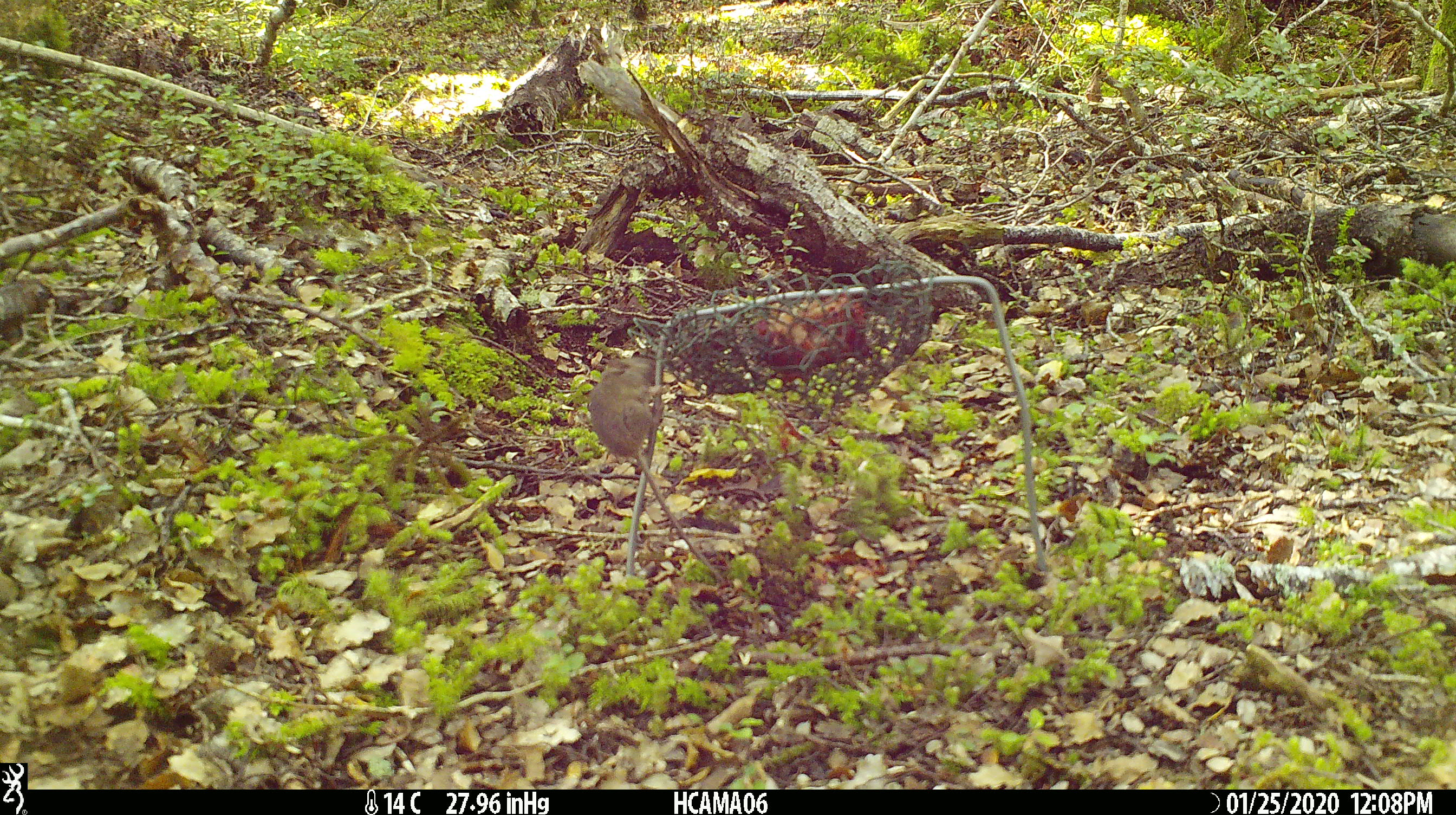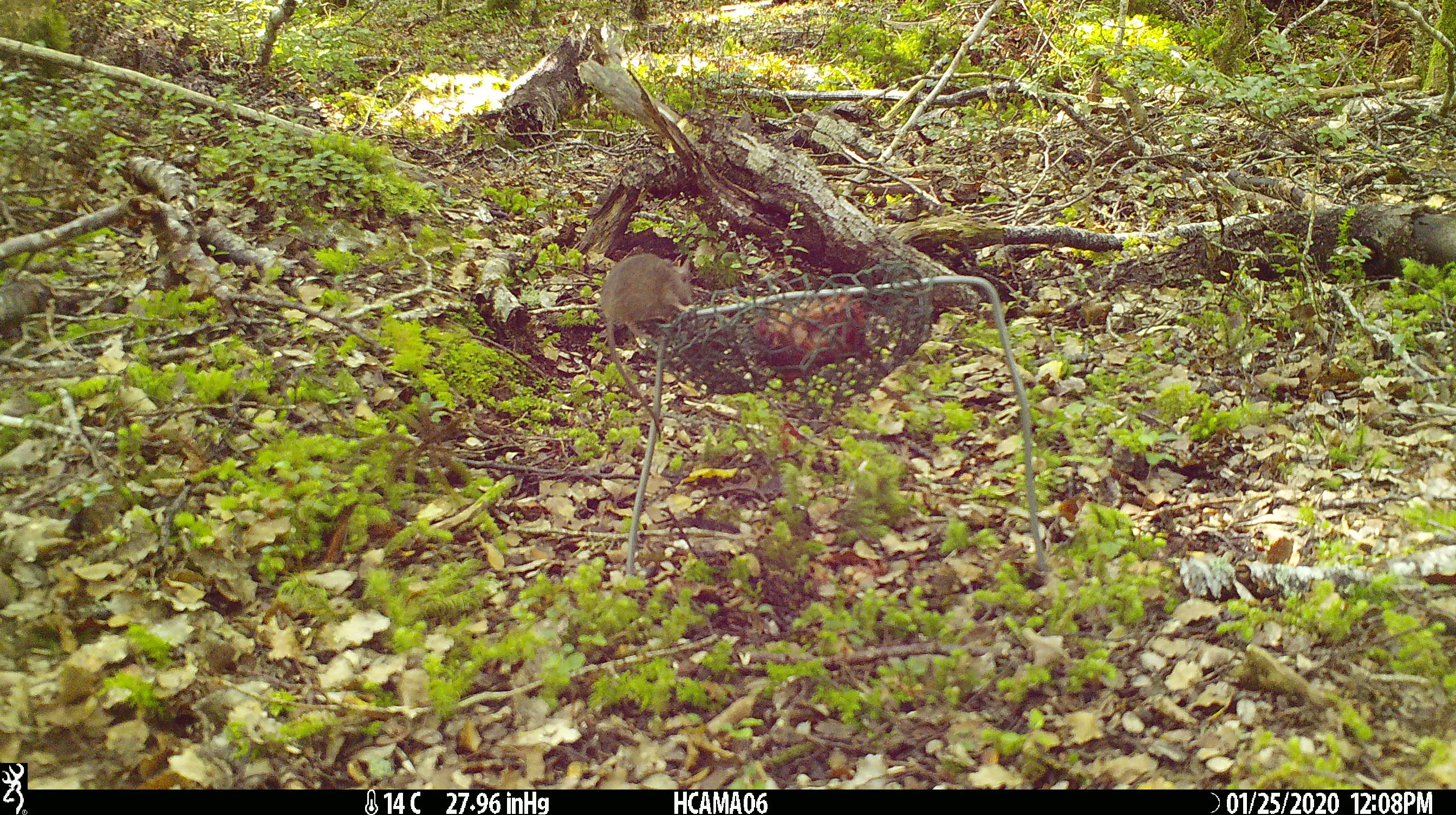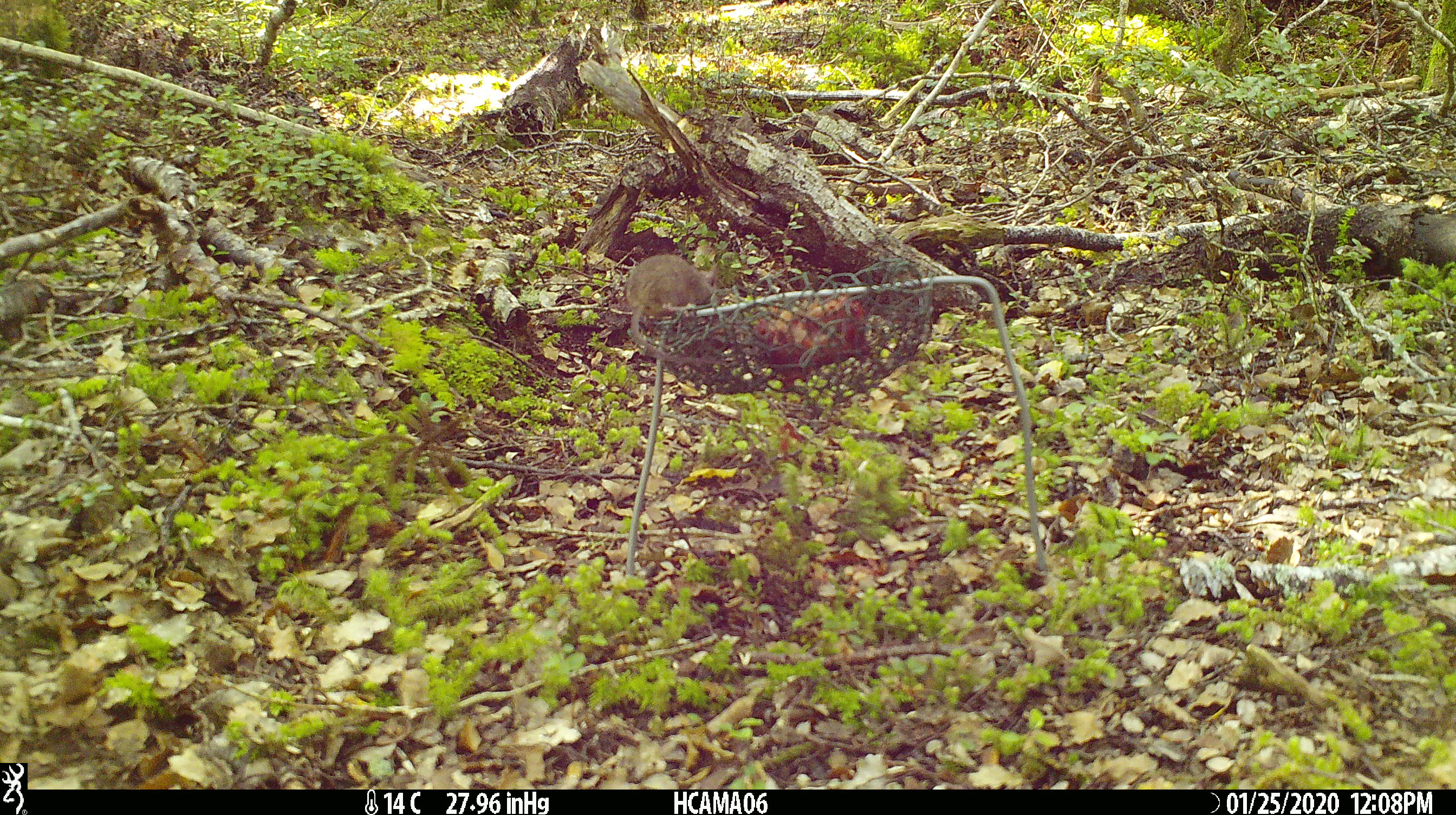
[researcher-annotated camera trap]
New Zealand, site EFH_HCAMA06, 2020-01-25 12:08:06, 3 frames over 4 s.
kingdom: Animalia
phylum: Chordata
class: Mammalia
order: Rodentia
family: Muridae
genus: Mus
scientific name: Mus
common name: mouse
Mouse (Mus).